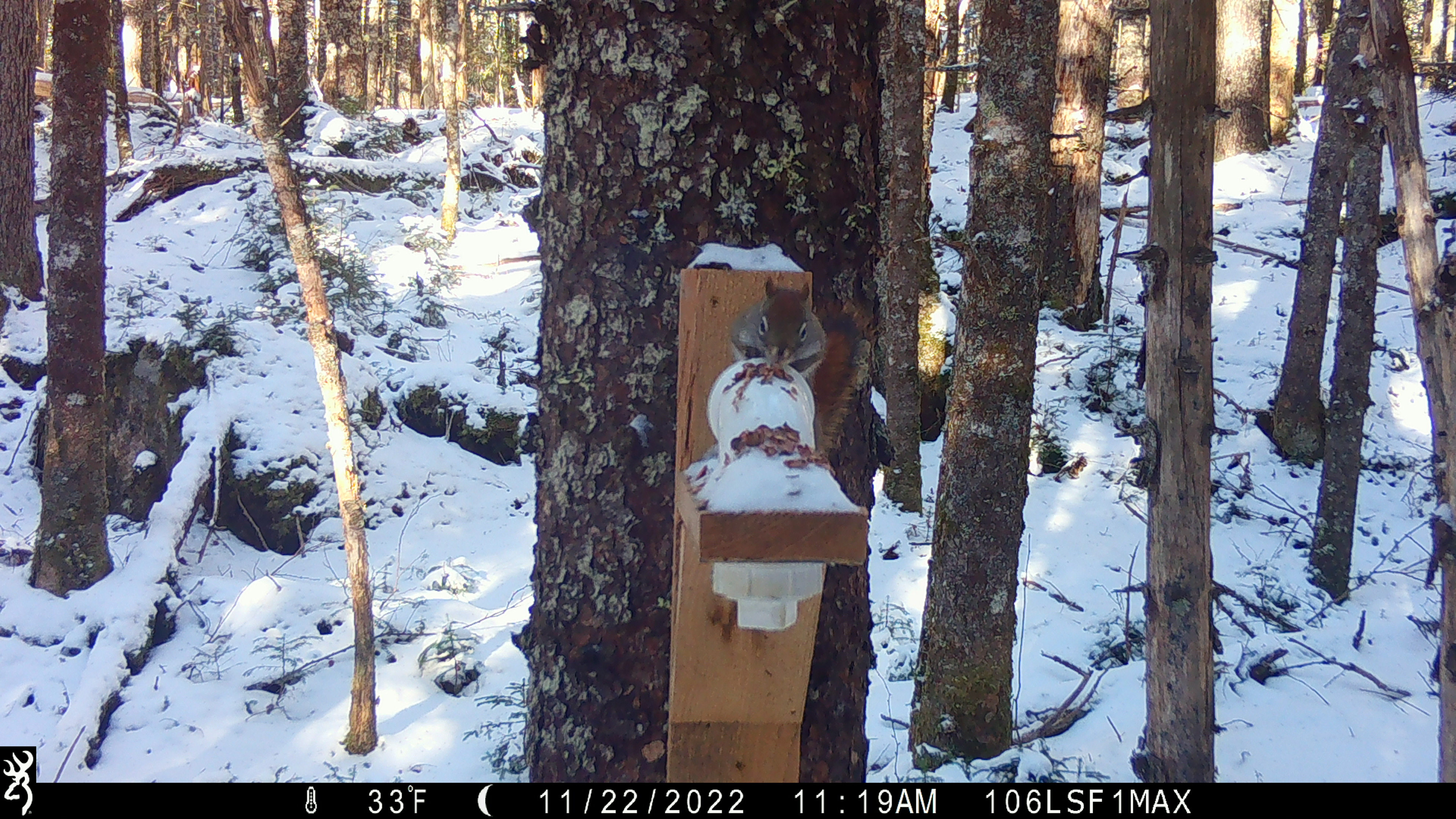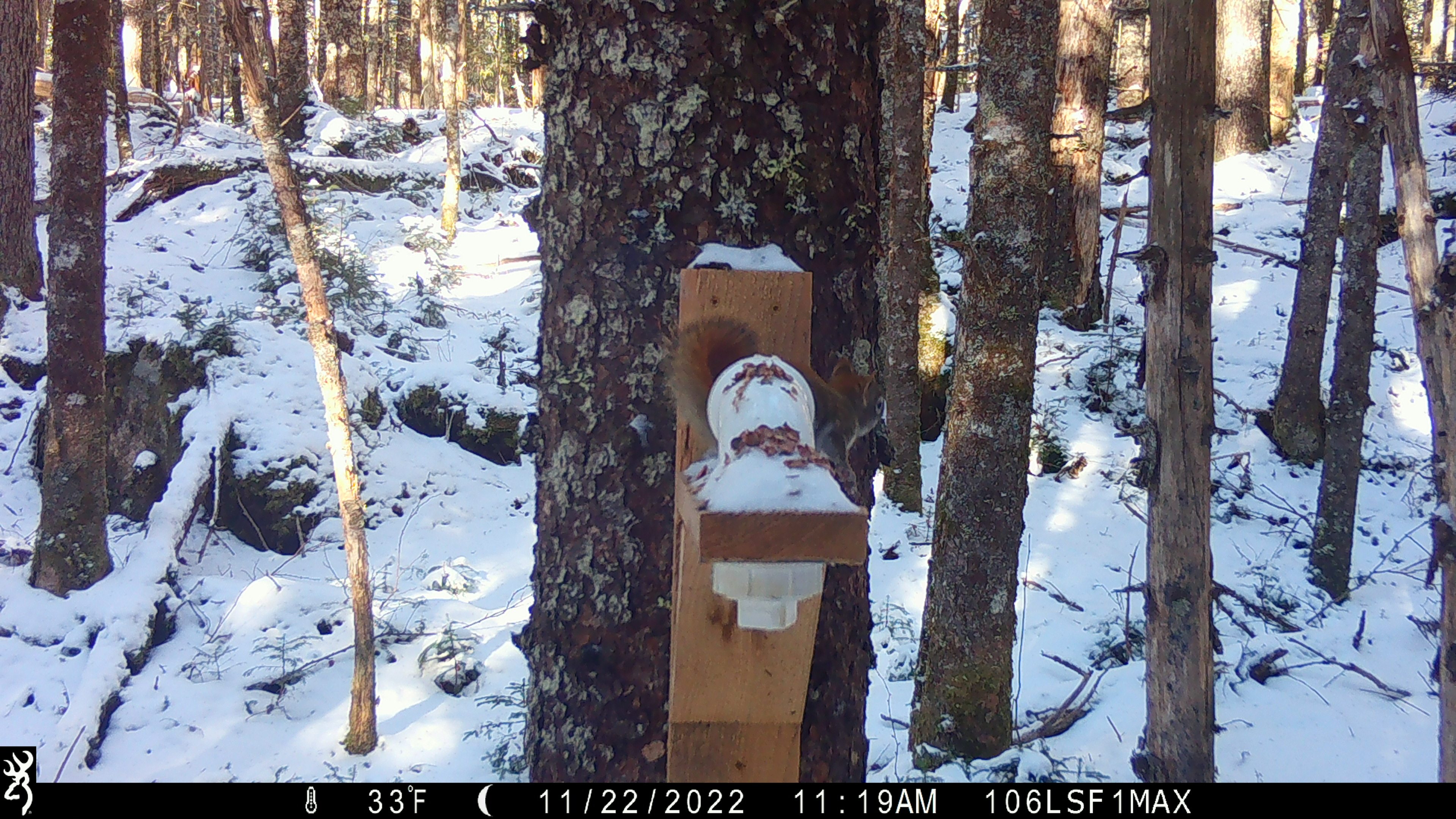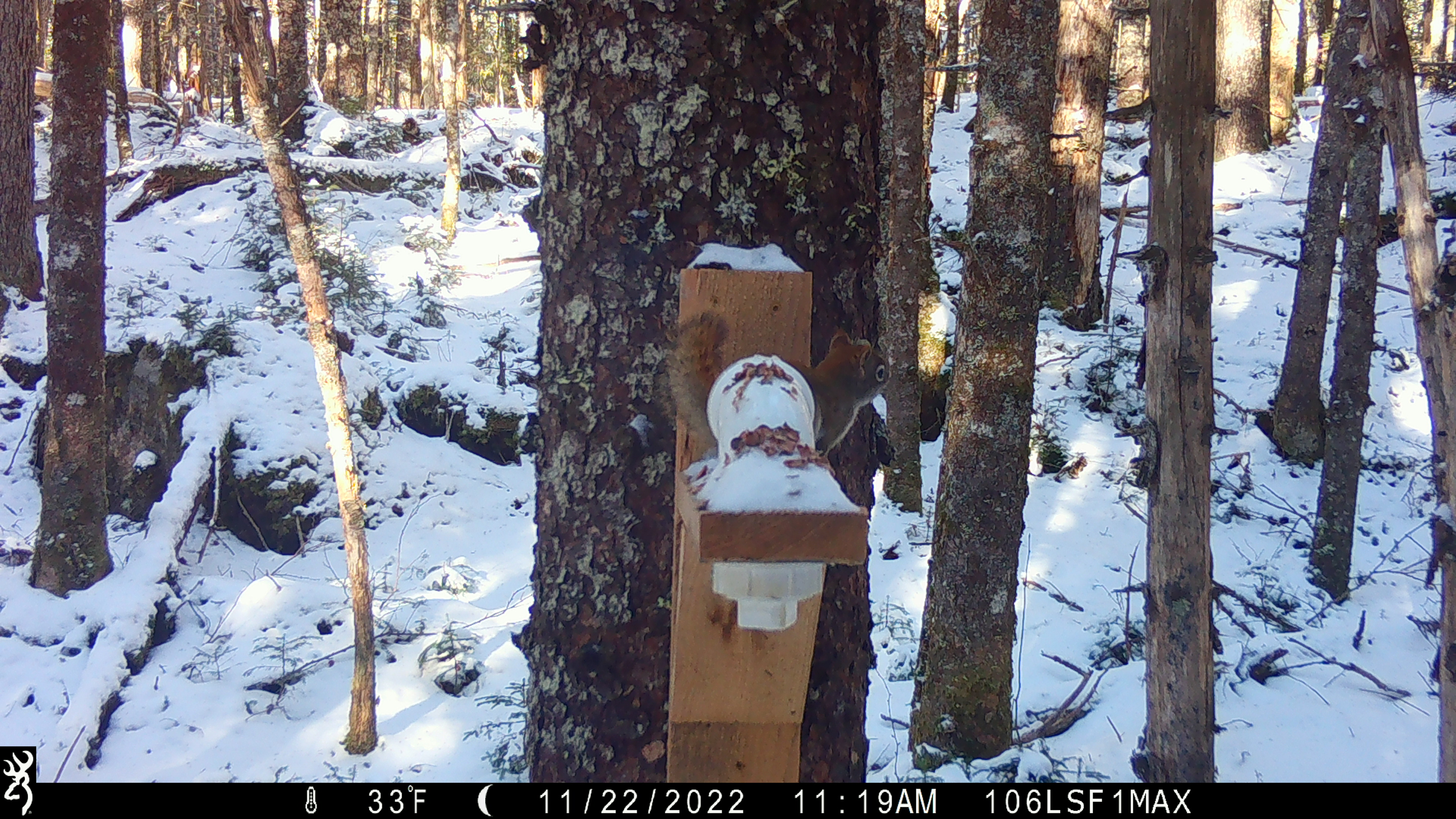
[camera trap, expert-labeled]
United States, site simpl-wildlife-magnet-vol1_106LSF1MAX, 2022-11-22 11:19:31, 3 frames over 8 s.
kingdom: Animalia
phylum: Chordata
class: Mammalia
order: Rodentia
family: Sciuridae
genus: Tamiasciurus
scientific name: Tamiasciurus hudsonicus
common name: red squirrel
Red squirrel (Tamiasciurus hudsonicus).